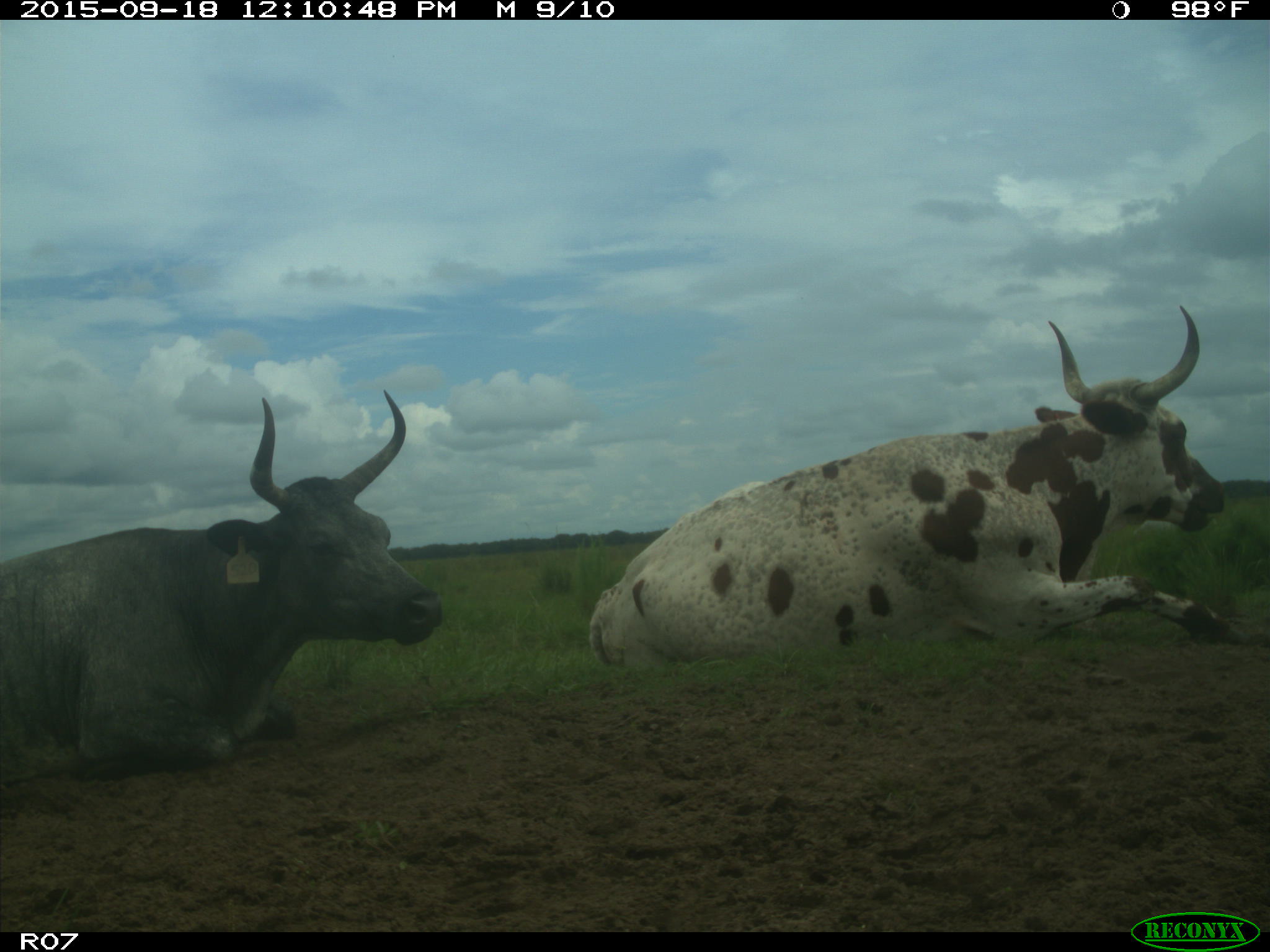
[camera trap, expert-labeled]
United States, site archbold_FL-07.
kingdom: Animalia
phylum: Chordata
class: Mammalia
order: Artiodactyla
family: Bovidae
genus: Bos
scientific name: Bos taurus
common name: domestic cow